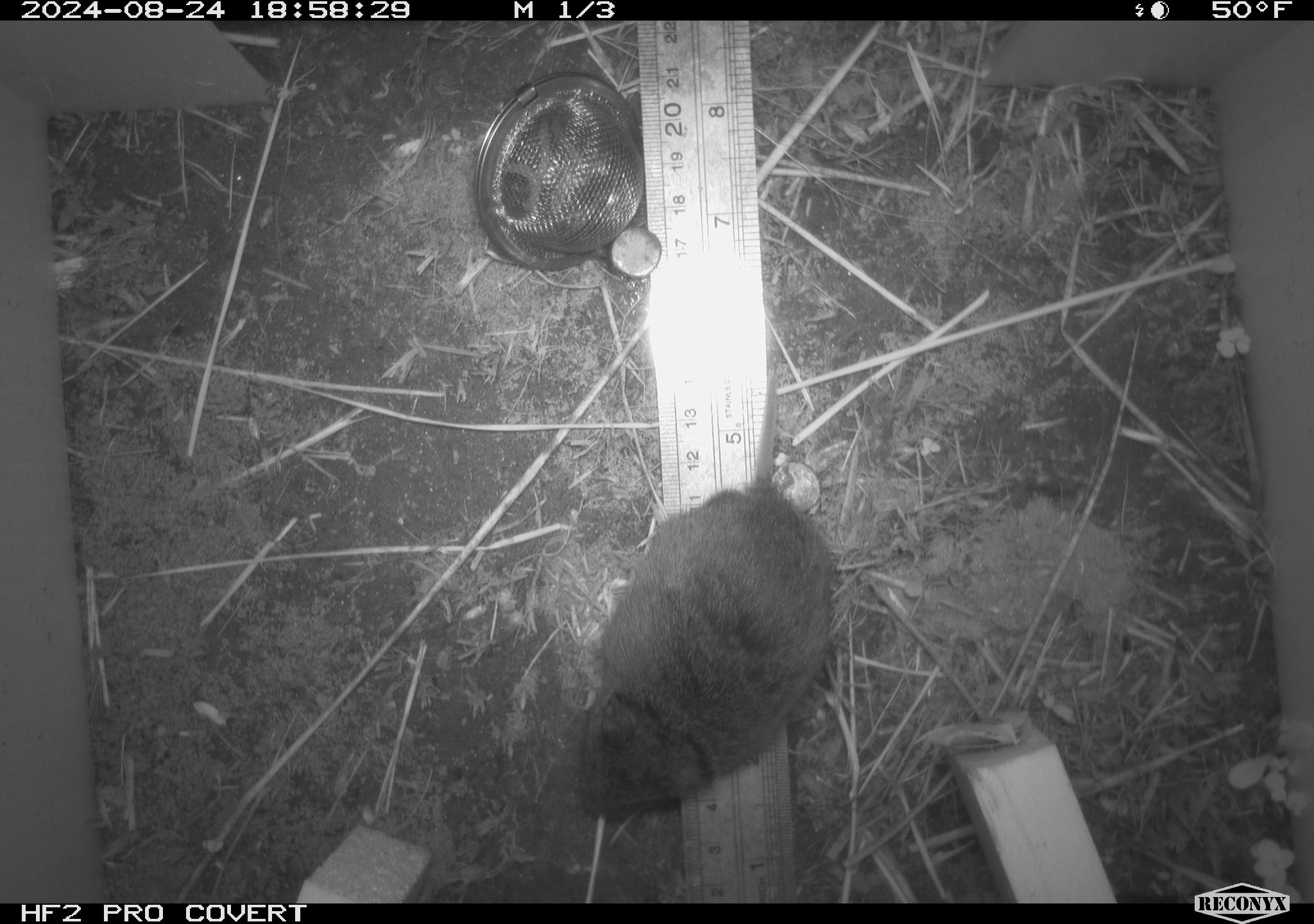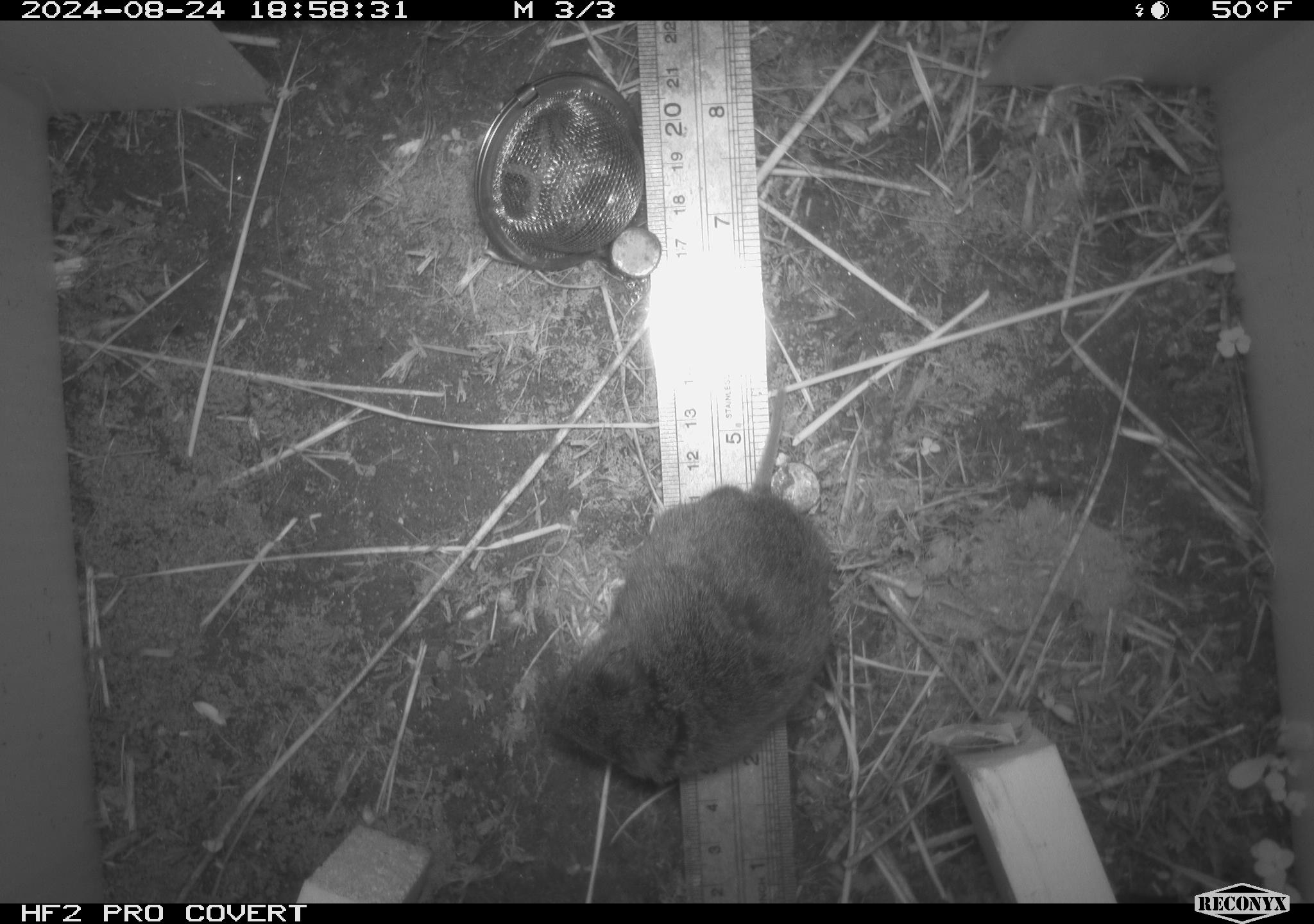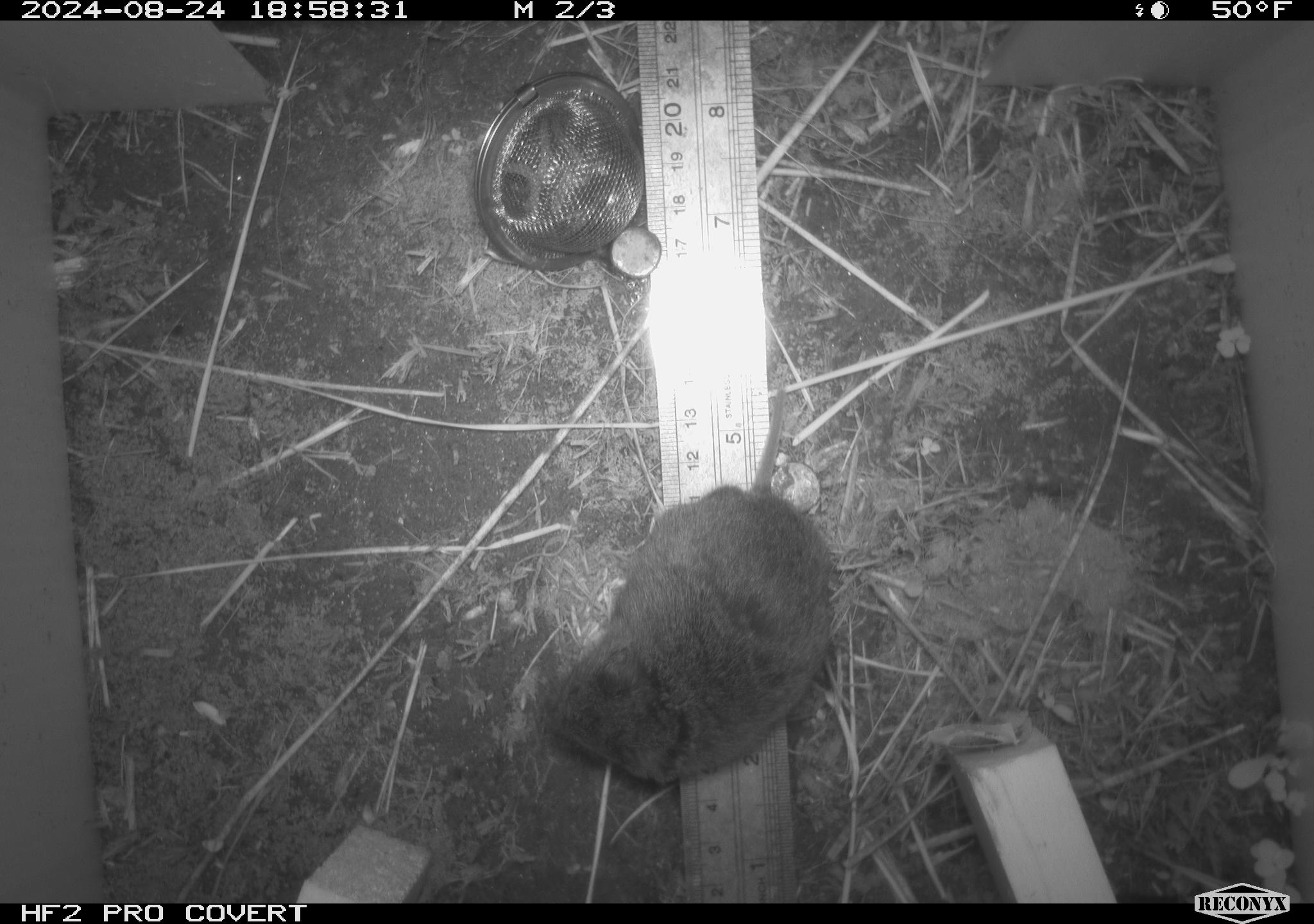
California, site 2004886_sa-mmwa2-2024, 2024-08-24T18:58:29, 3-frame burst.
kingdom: Animalia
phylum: Chordata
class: Mammalia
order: Rodentia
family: Cricetidae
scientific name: Arvicolinae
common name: voles, lemmings, and muskrats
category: arvicolinae subfamily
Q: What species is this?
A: Arvicolinae subfamily (voles, lemmings, and muskrats) (Arvicolinae).